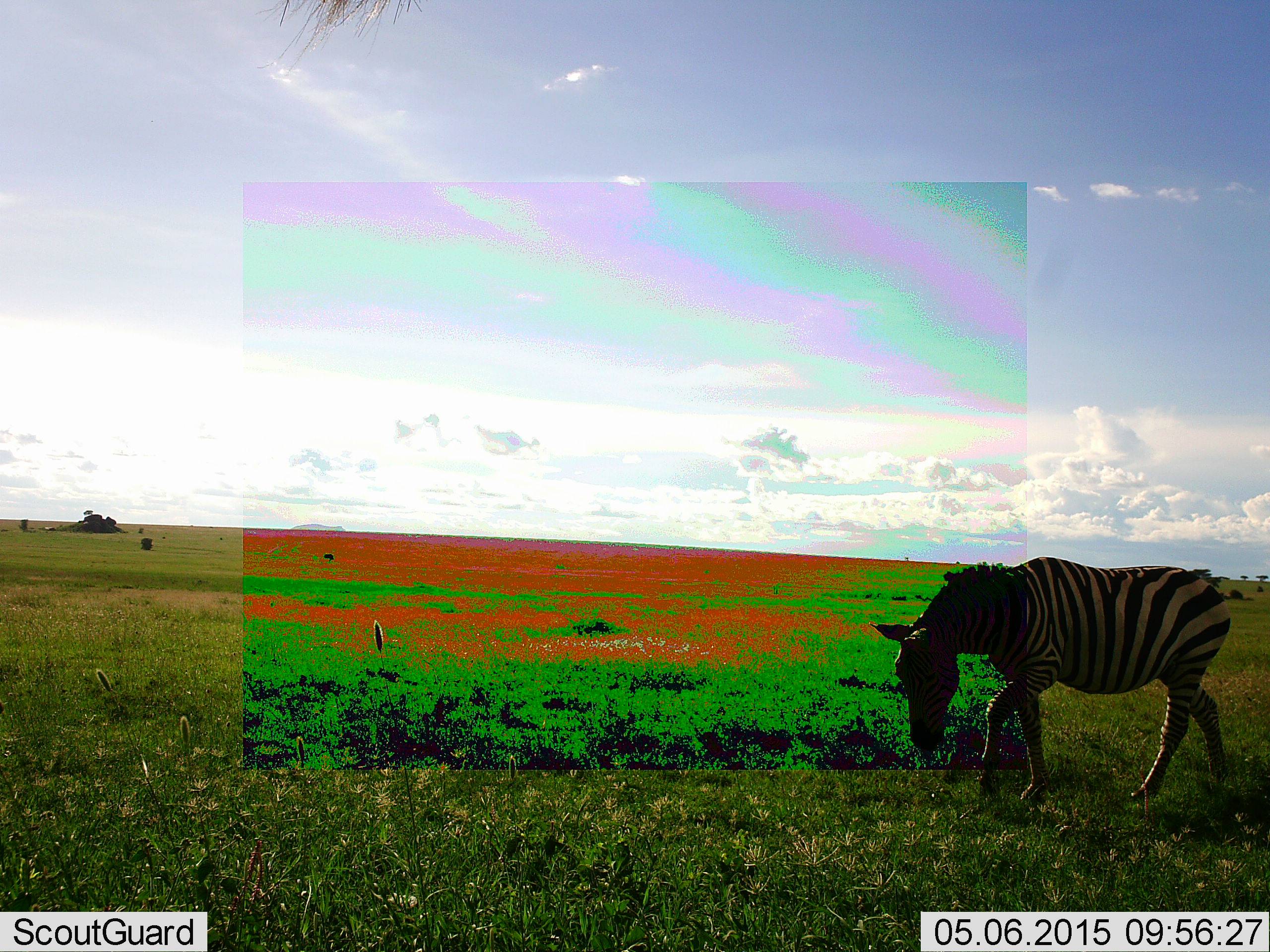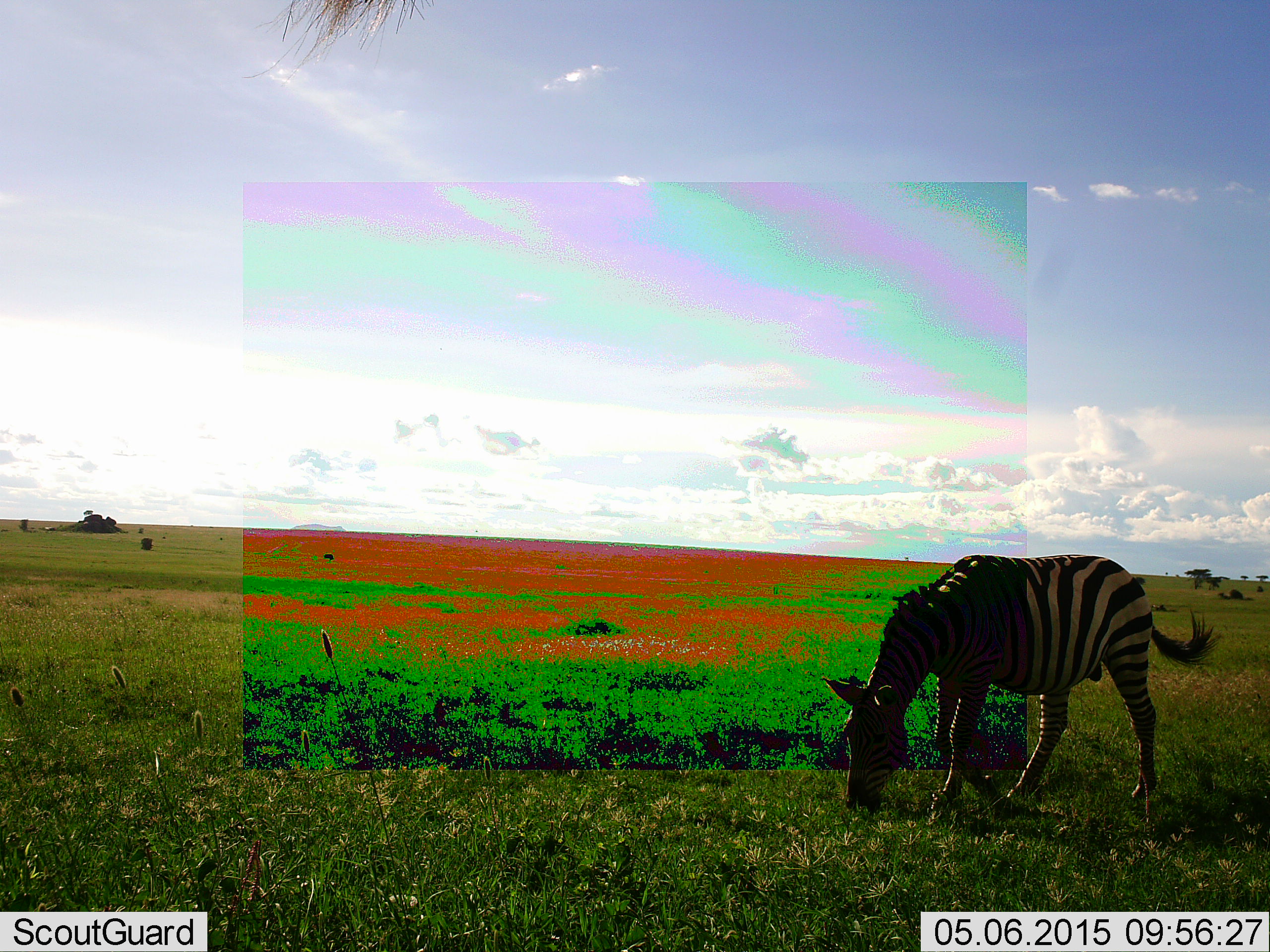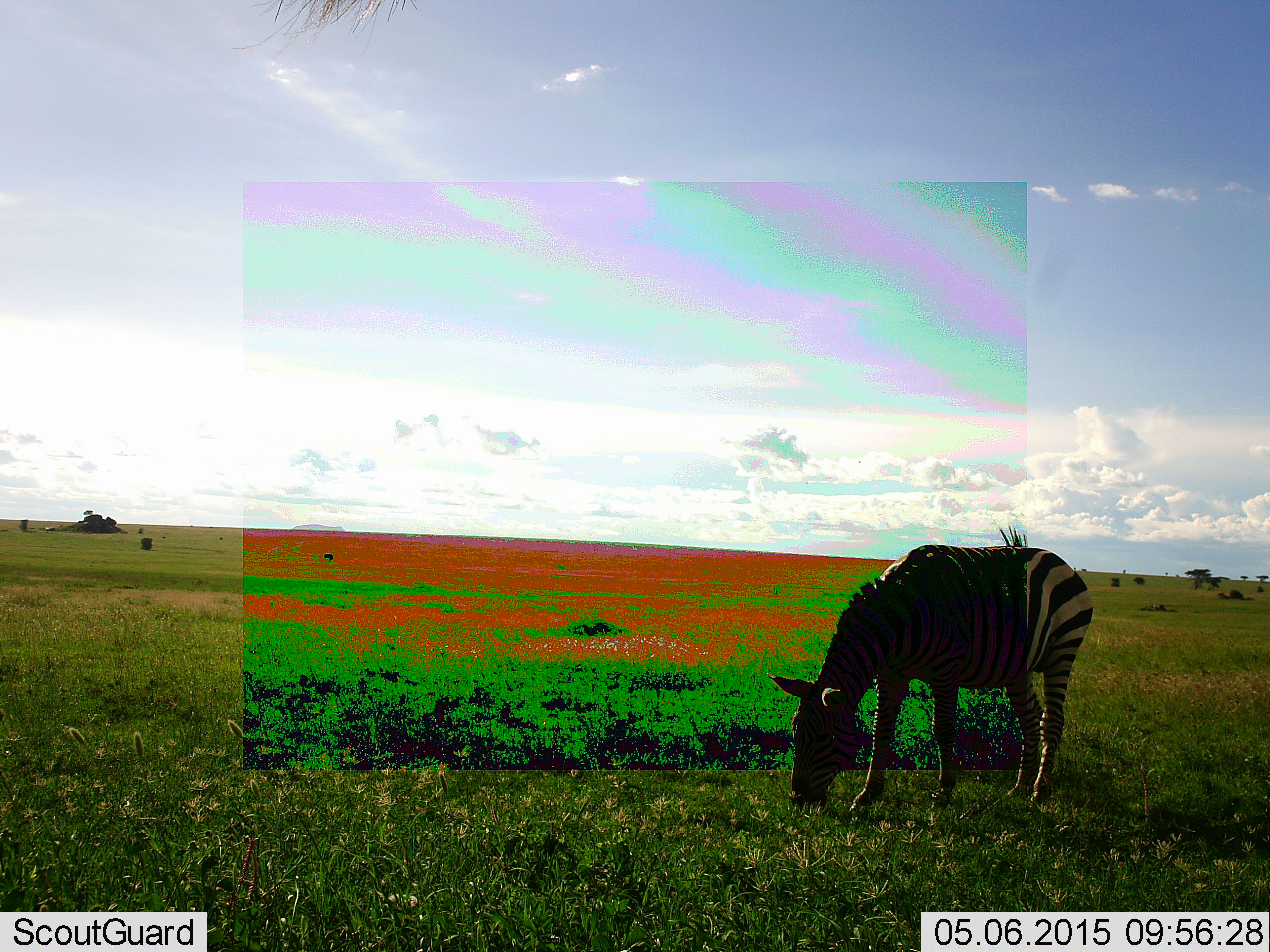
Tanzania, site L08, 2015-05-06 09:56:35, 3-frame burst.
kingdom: Animalia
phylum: Chordata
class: Mammalia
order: Perissodactyla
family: Equidae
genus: Equus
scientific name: Equus quagga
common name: plains zebra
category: zebra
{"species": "zebra (plains zebra) (Equus quagga)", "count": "1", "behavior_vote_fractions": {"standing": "10%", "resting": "0%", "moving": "40%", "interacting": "0%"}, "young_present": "0%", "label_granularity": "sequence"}